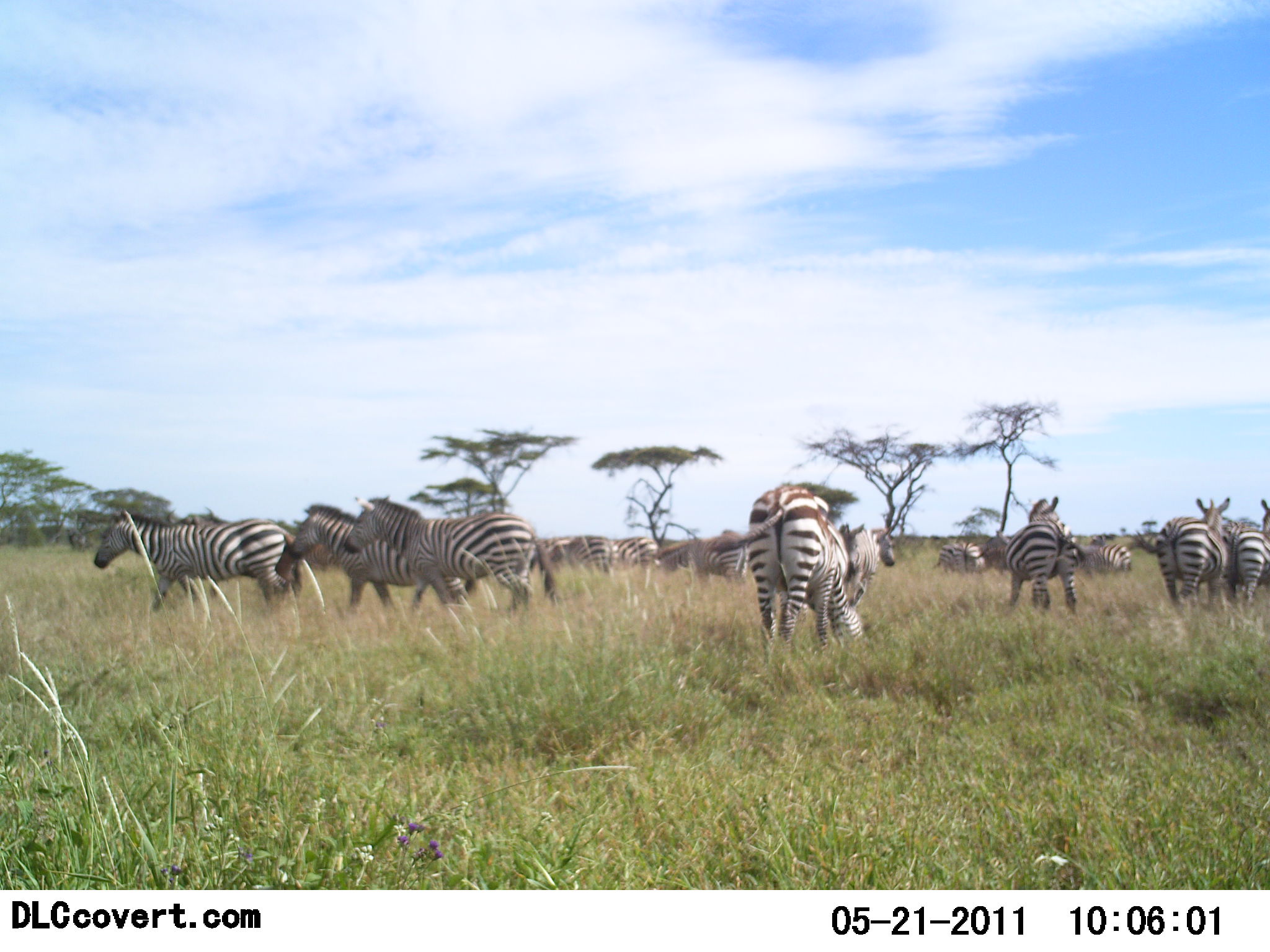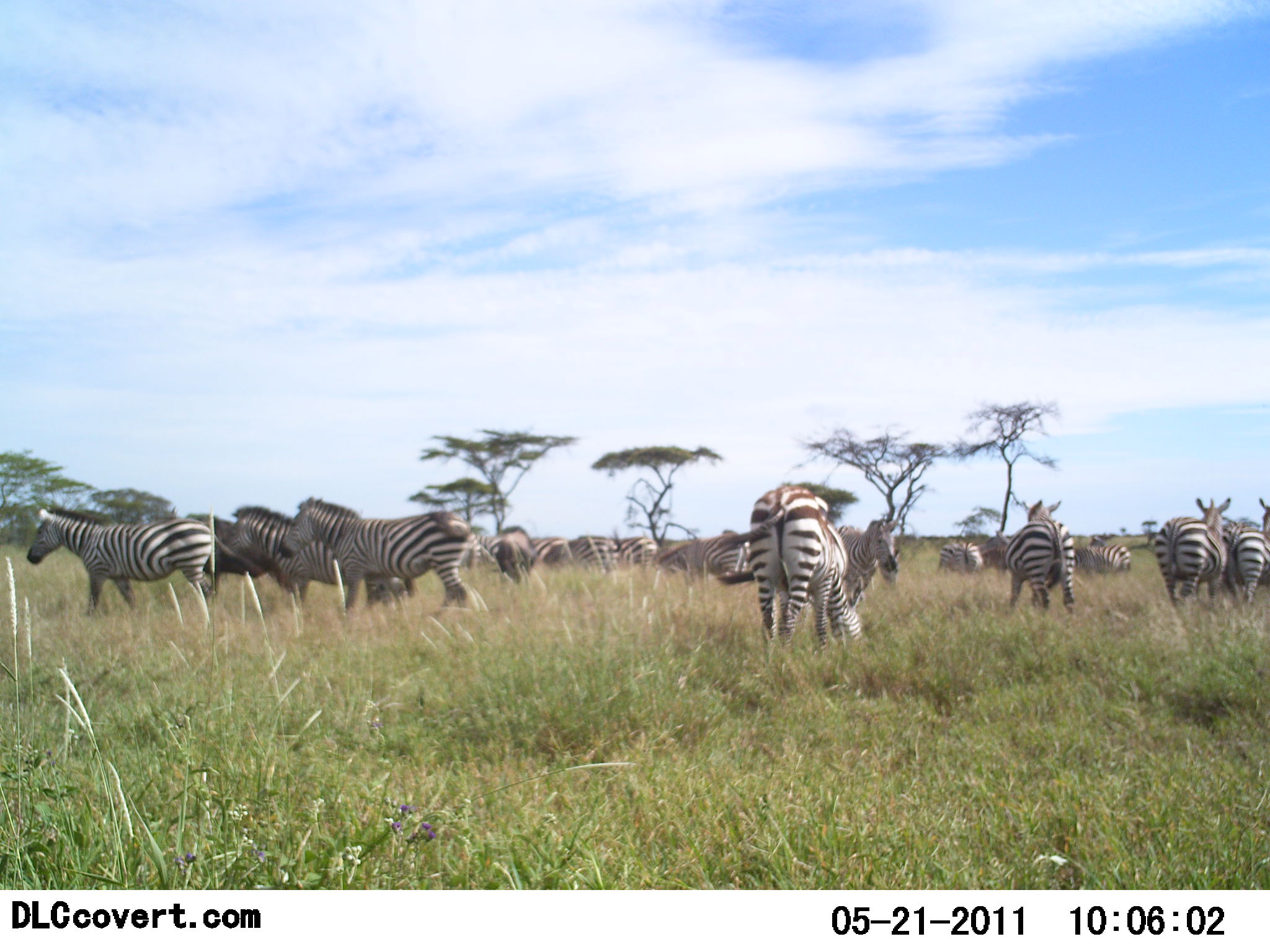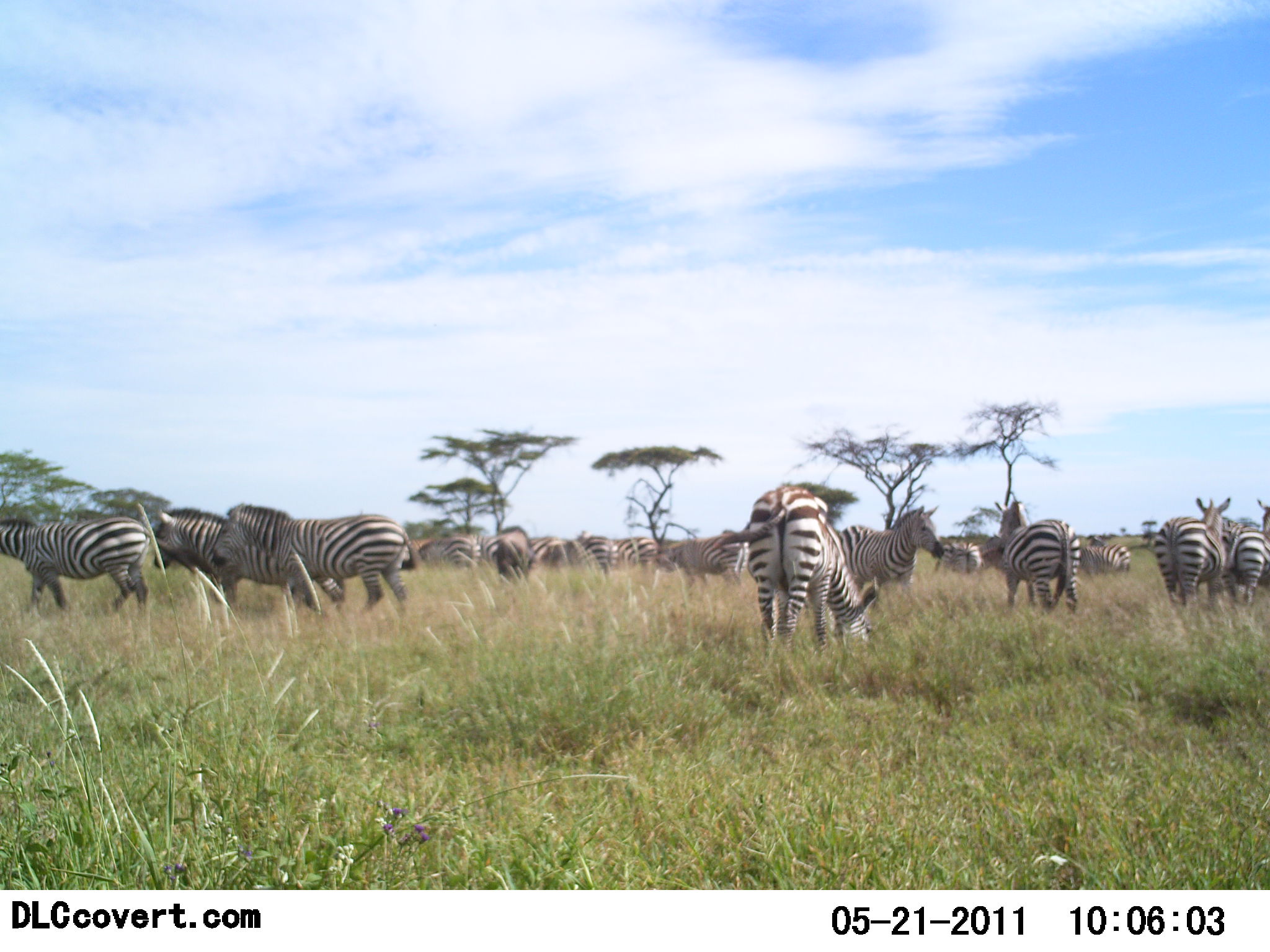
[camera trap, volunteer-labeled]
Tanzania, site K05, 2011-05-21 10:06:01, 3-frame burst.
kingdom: Animalia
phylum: Chordata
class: Mammalia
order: Perissodactyla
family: Equidae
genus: Equus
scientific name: Equus quagga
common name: plains zebra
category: zebra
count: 11-50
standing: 62%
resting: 8%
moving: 85%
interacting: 0%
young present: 8%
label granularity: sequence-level